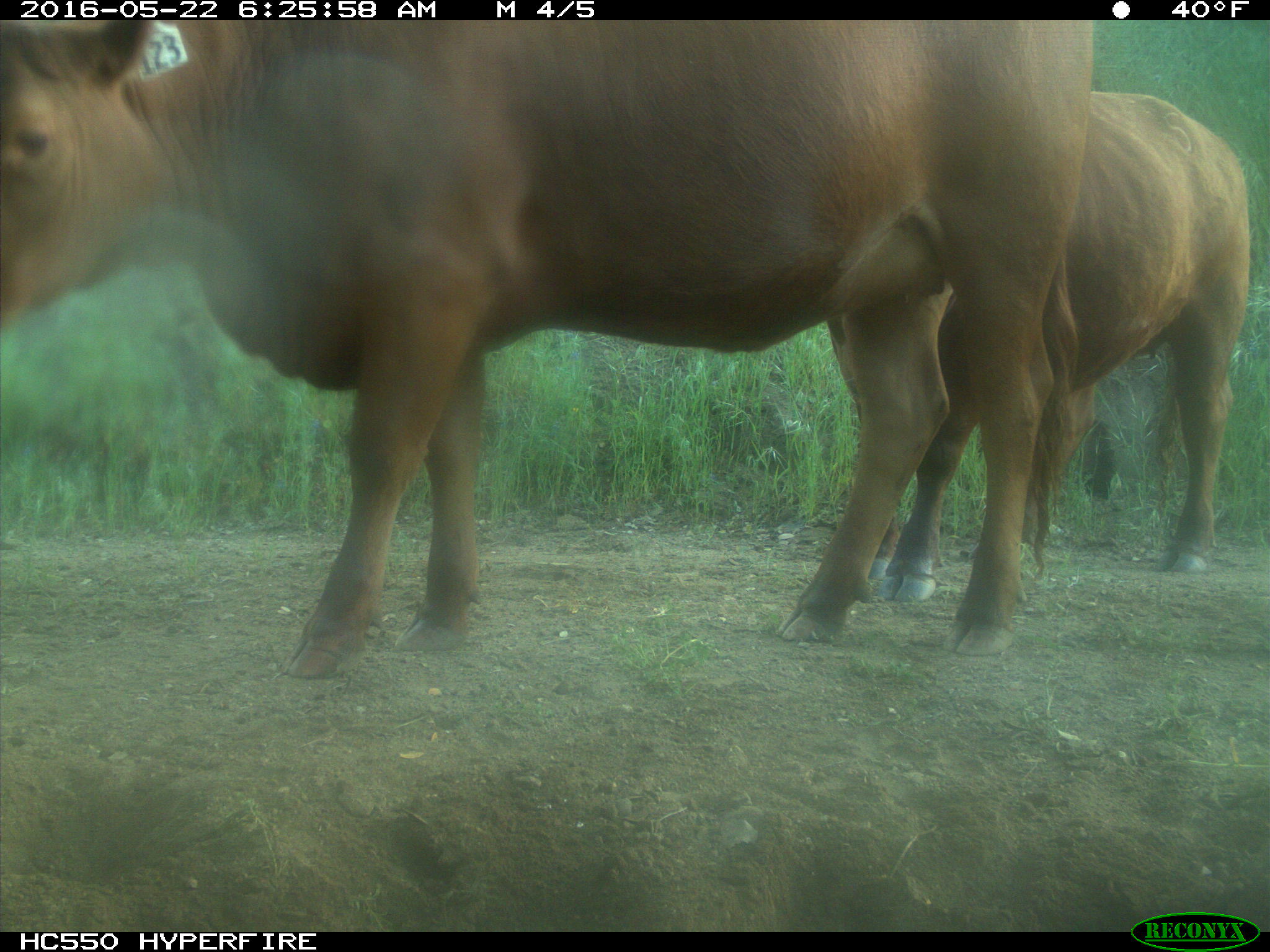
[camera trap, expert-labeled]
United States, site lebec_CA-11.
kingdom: Animalia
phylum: Chordata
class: Mammalia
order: Artiodactyla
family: Bovidae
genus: Bos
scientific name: Bos taurus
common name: domestic cow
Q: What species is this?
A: Bos taurus (domestic cow).